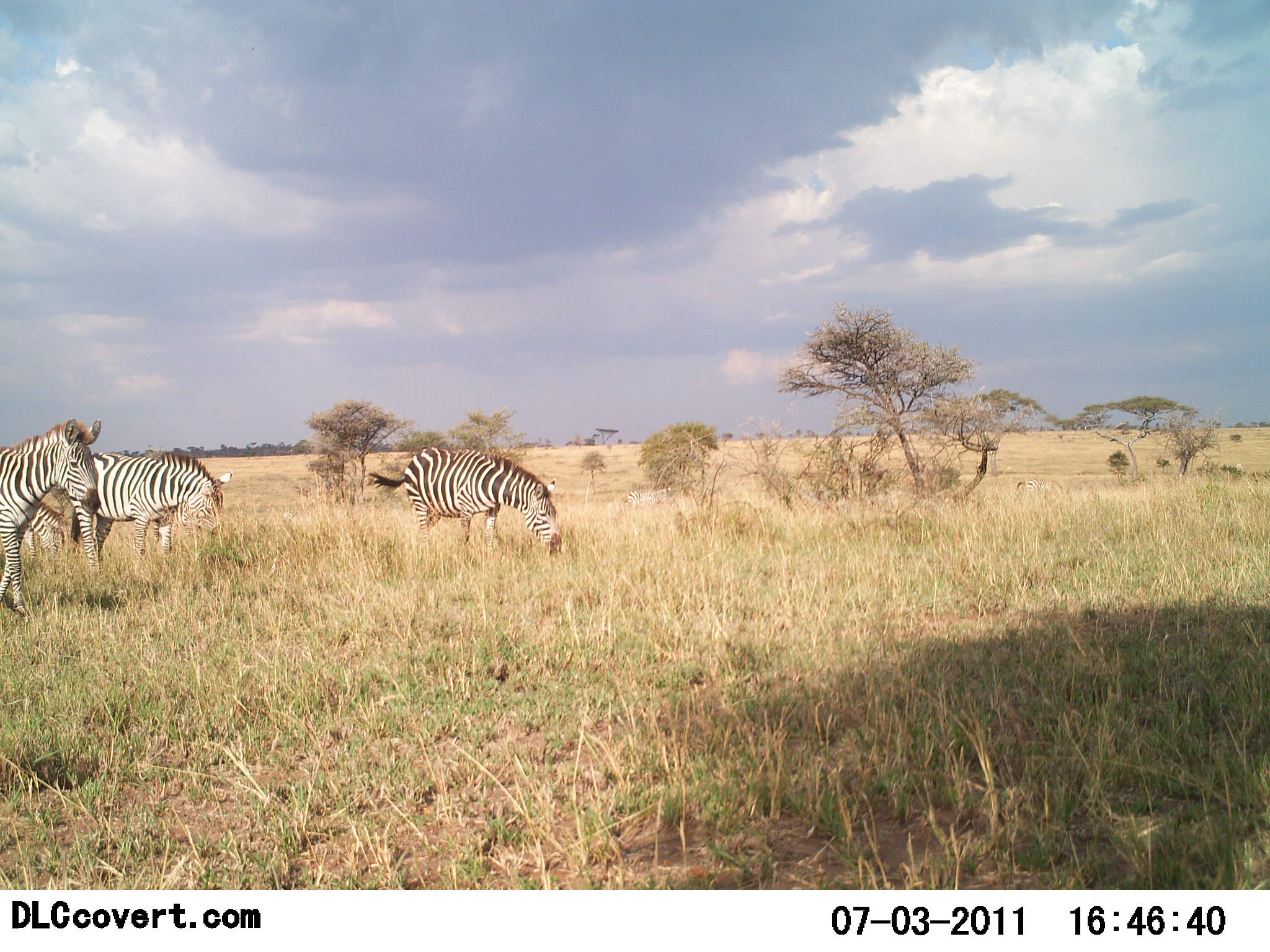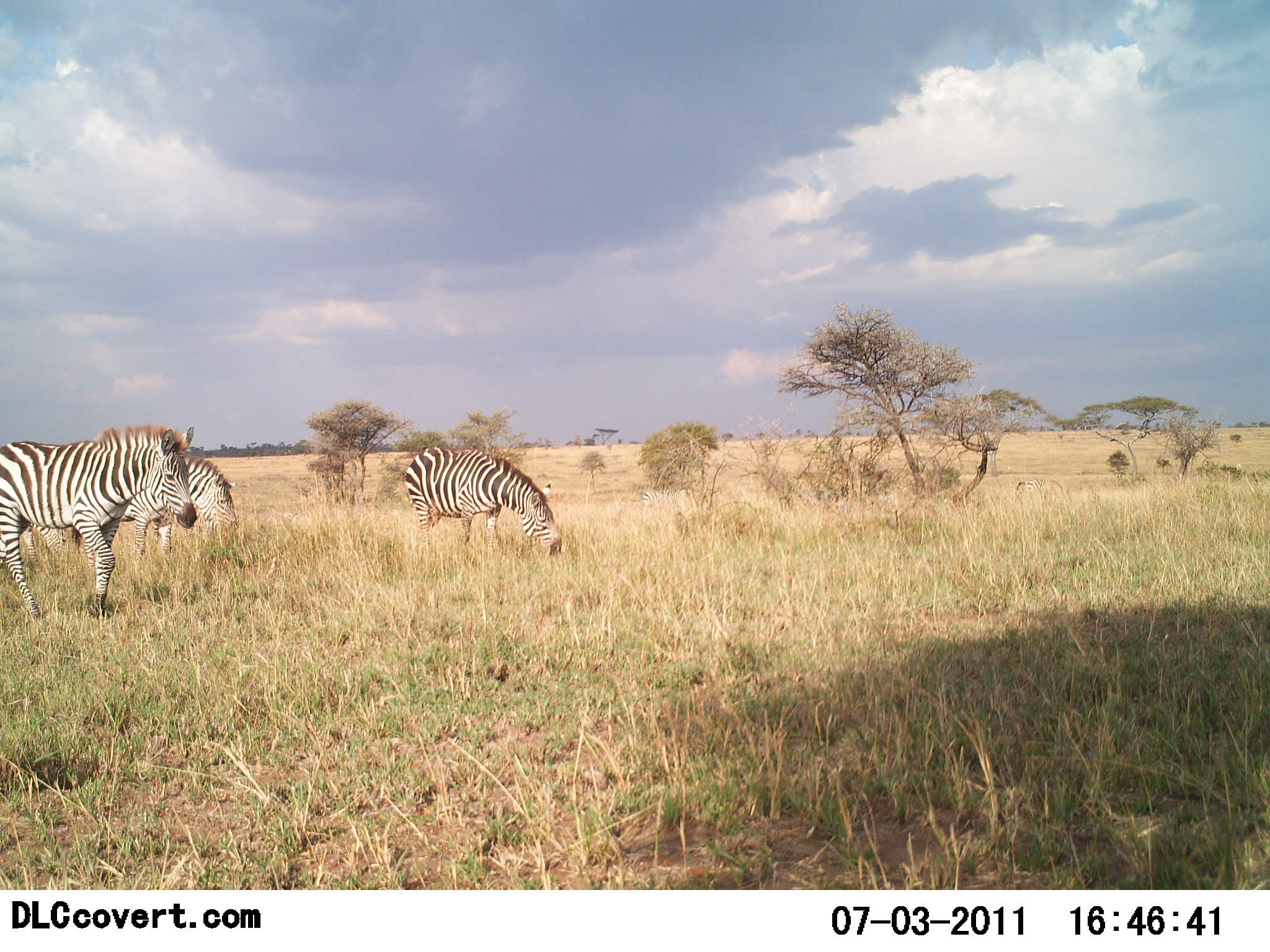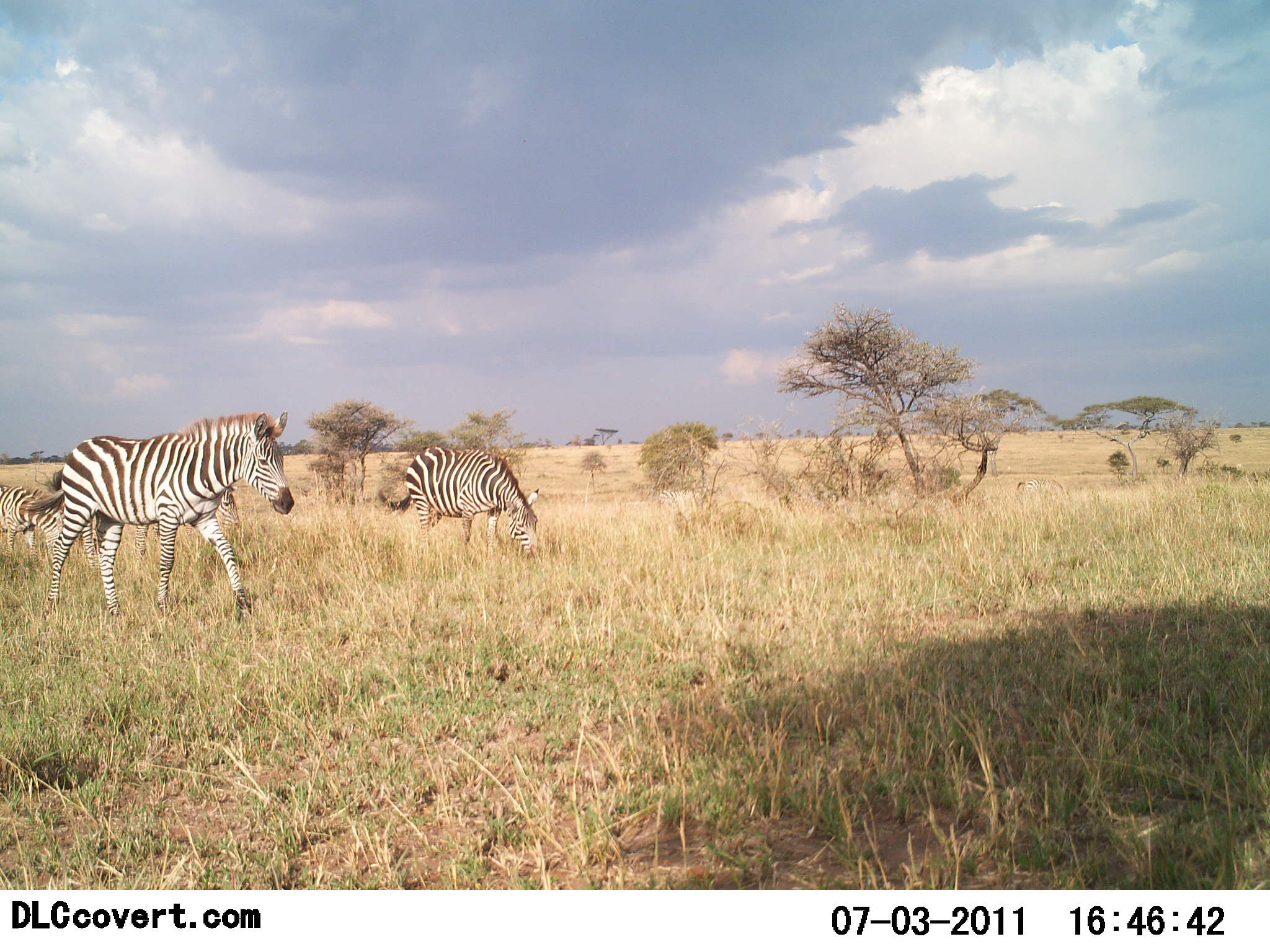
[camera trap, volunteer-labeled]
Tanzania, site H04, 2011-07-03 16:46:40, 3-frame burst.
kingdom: Animalia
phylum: Chordata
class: Mammalia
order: Perissodactyla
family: Equidae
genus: Equus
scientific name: Equus quagga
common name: plains zebra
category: zebra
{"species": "zebra (plains zebra) (Equus quagga)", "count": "4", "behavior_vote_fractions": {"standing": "62%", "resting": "0%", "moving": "85%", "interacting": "0%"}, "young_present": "0%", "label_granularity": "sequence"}